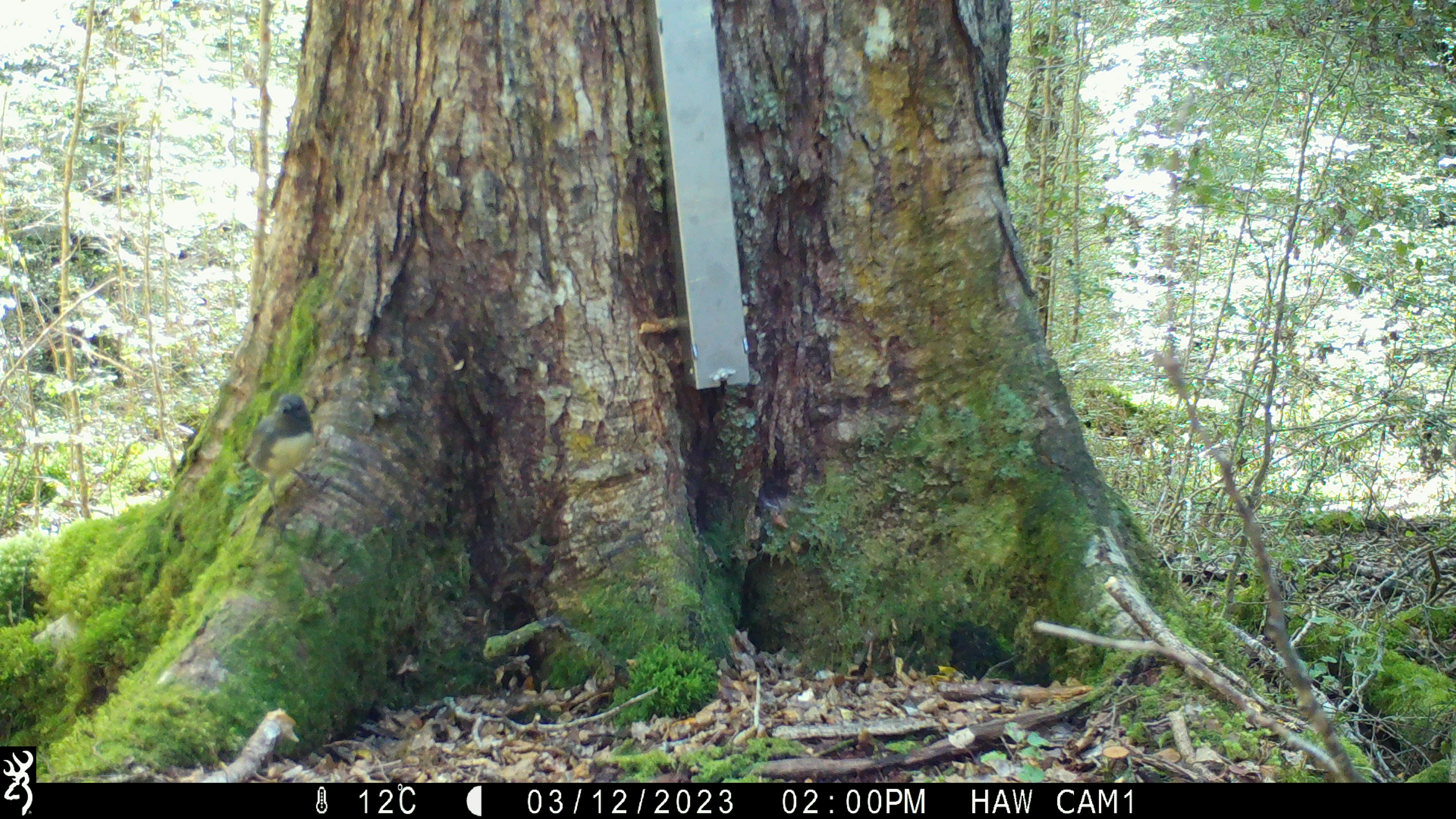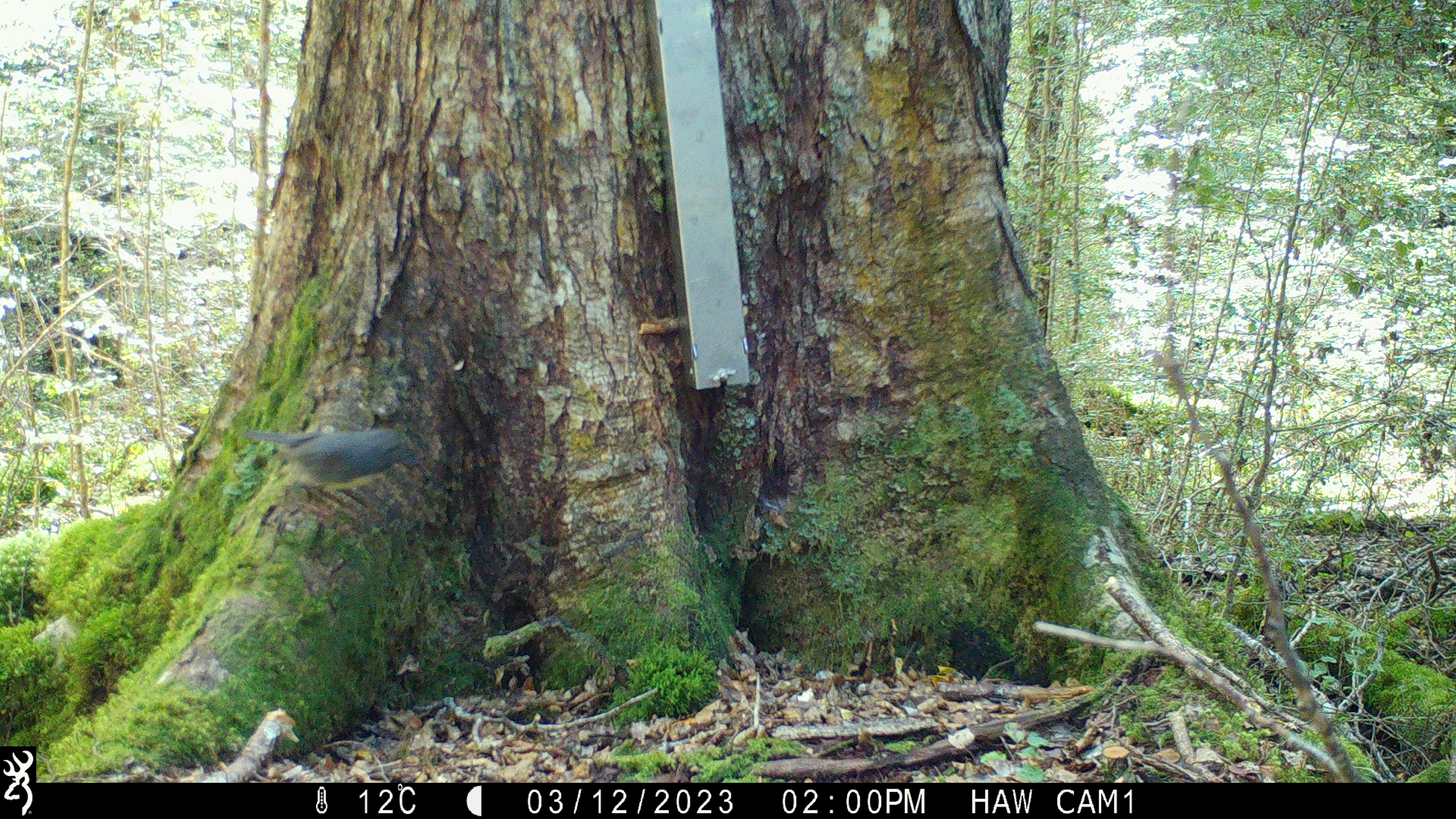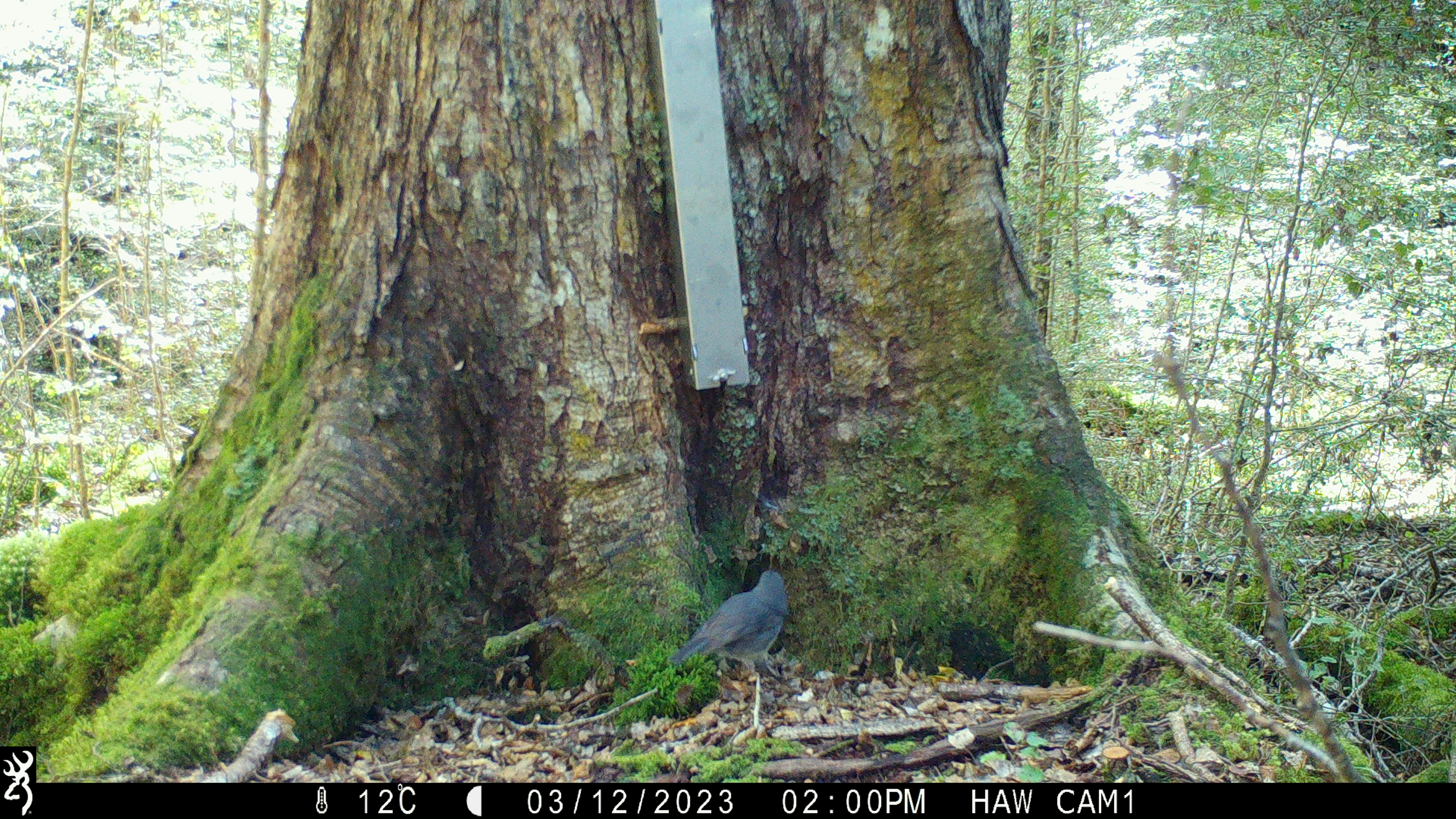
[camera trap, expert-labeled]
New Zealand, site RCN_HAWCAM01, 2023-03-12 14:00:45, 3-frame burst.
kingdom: Animalia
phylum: Chordata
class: Aves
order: Passeriformes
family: Petroicidae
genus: Petroica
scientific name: Petroica australis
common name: new zealand robin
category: robin